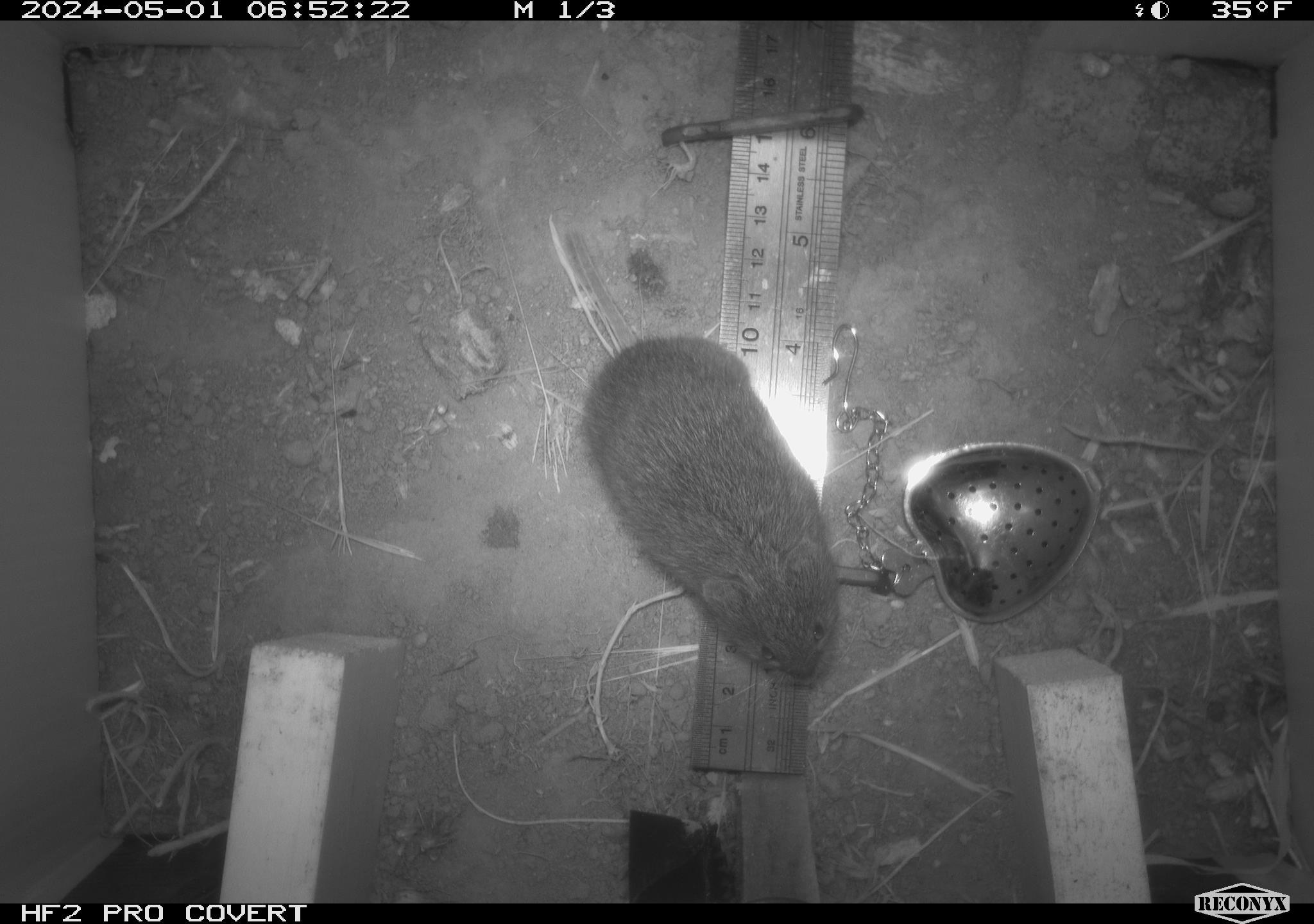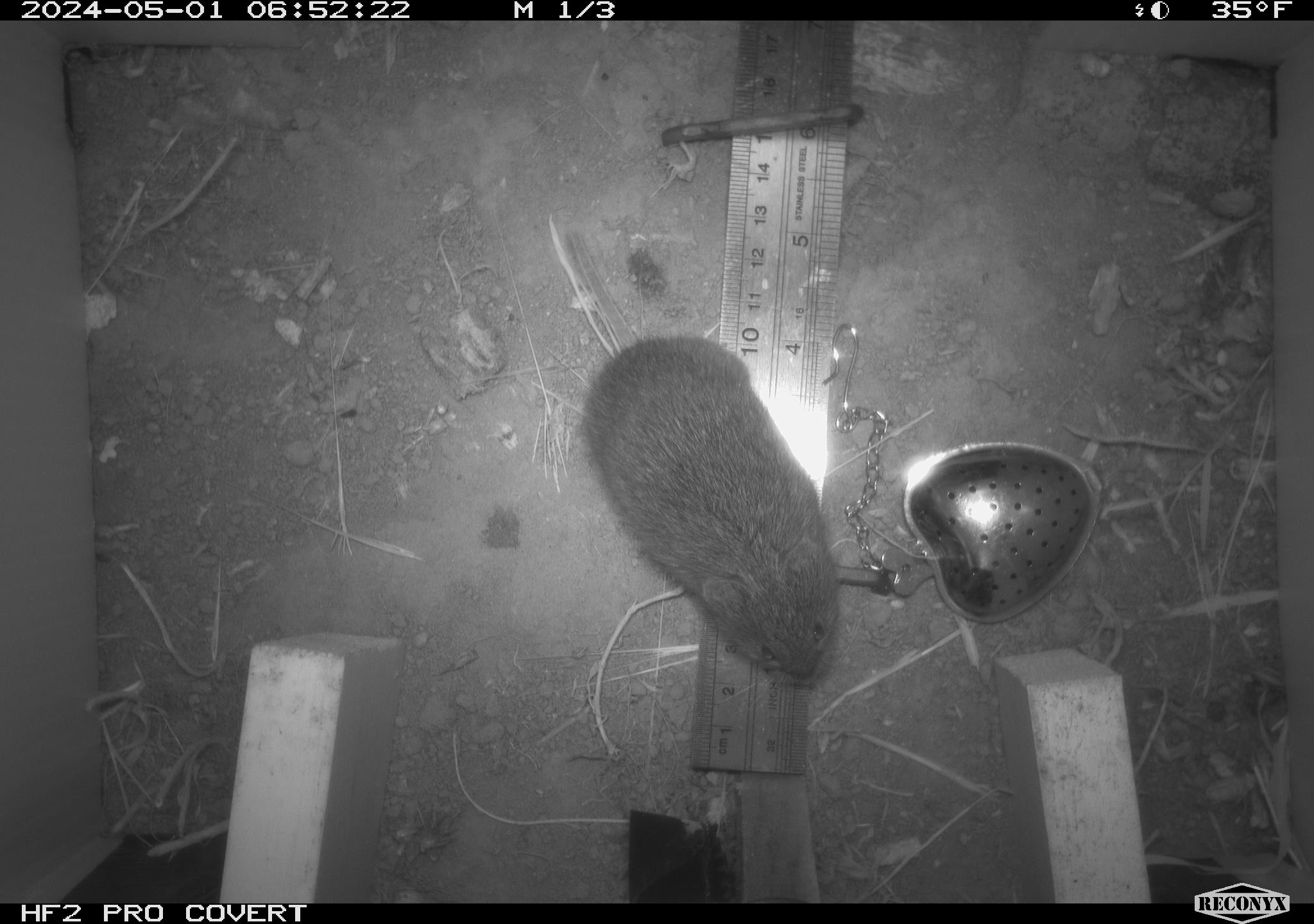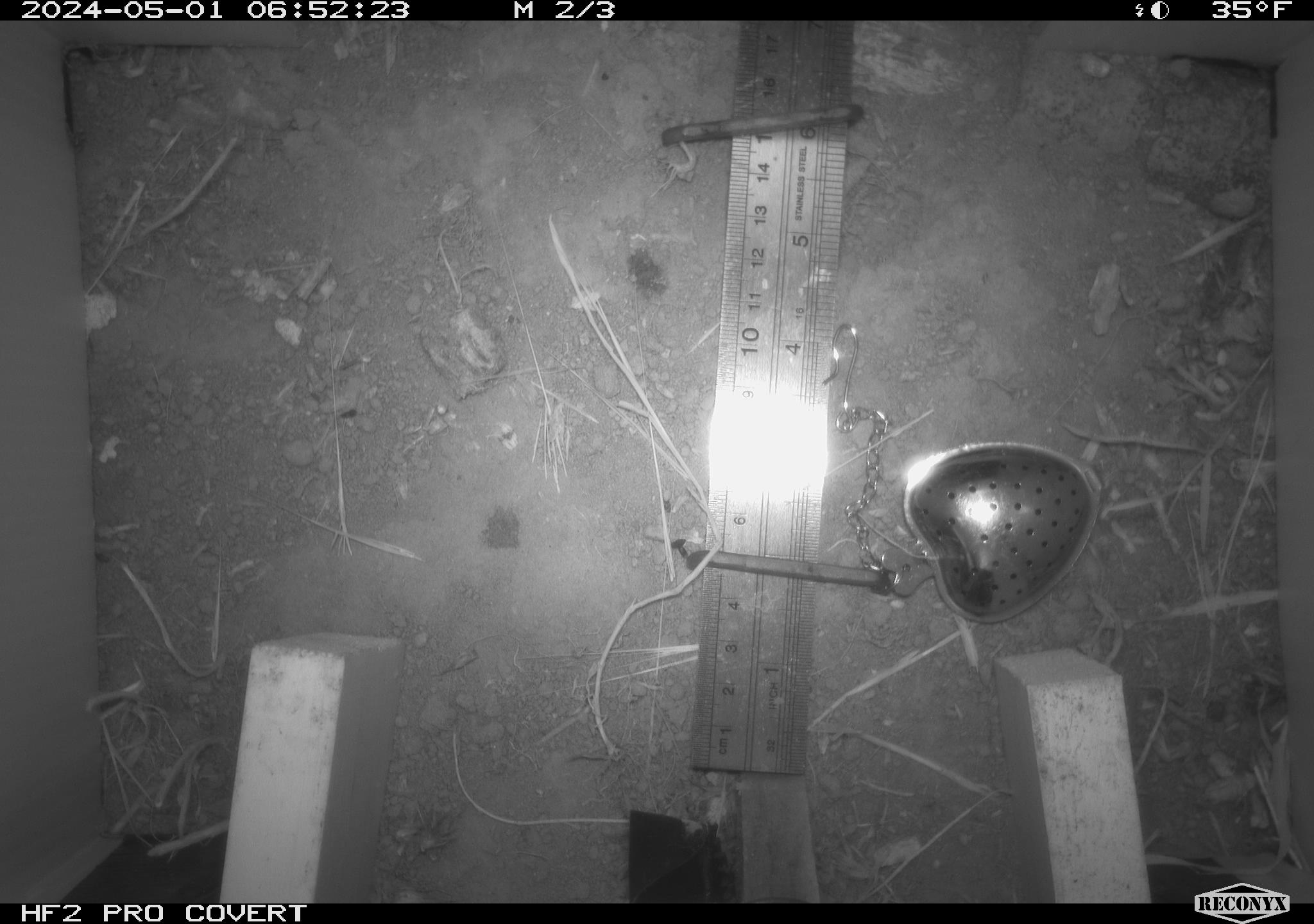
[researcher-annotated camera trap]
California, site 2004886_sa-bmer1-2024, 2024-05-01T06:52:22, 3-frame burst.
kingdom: Animalia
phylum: Chordata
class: Mammalia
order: Rodentia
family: Cricetidae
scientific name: Arvicolinae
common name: voles, lemmings, and muskrats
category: arvicolinae subfamily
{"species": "arvicolinae subfamily (voles, lemmings, and muskrats) (Arvicolinae)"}